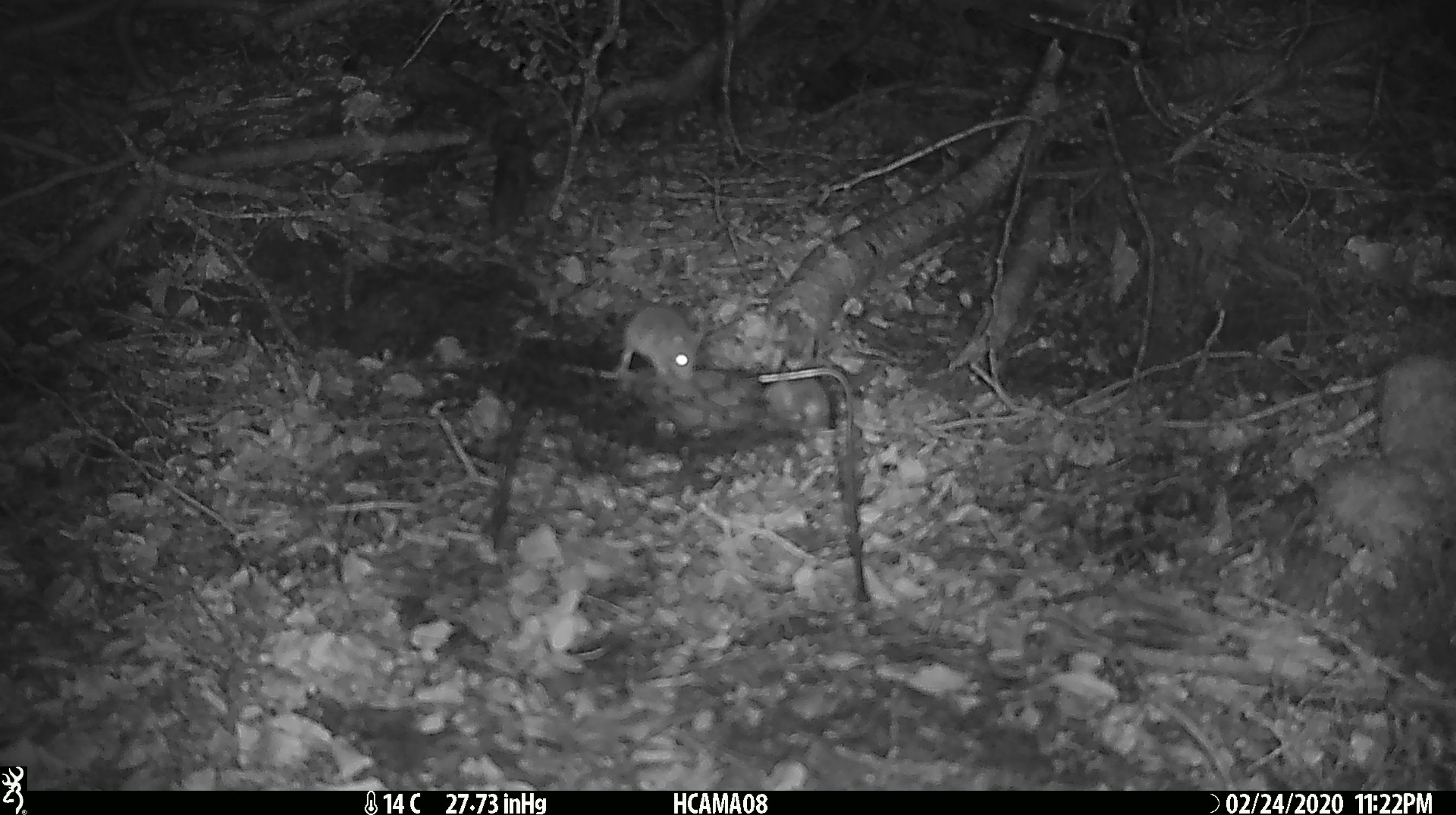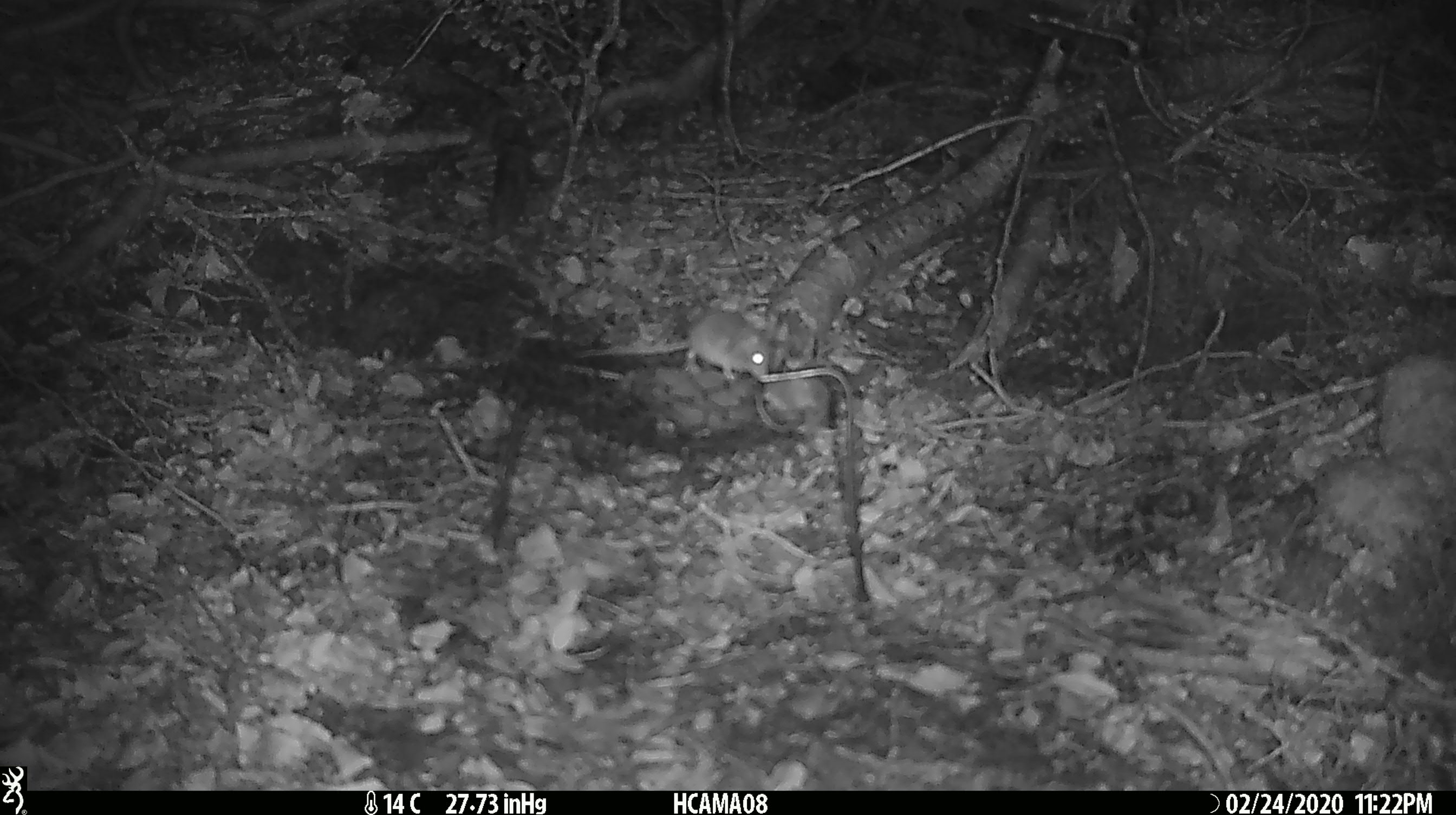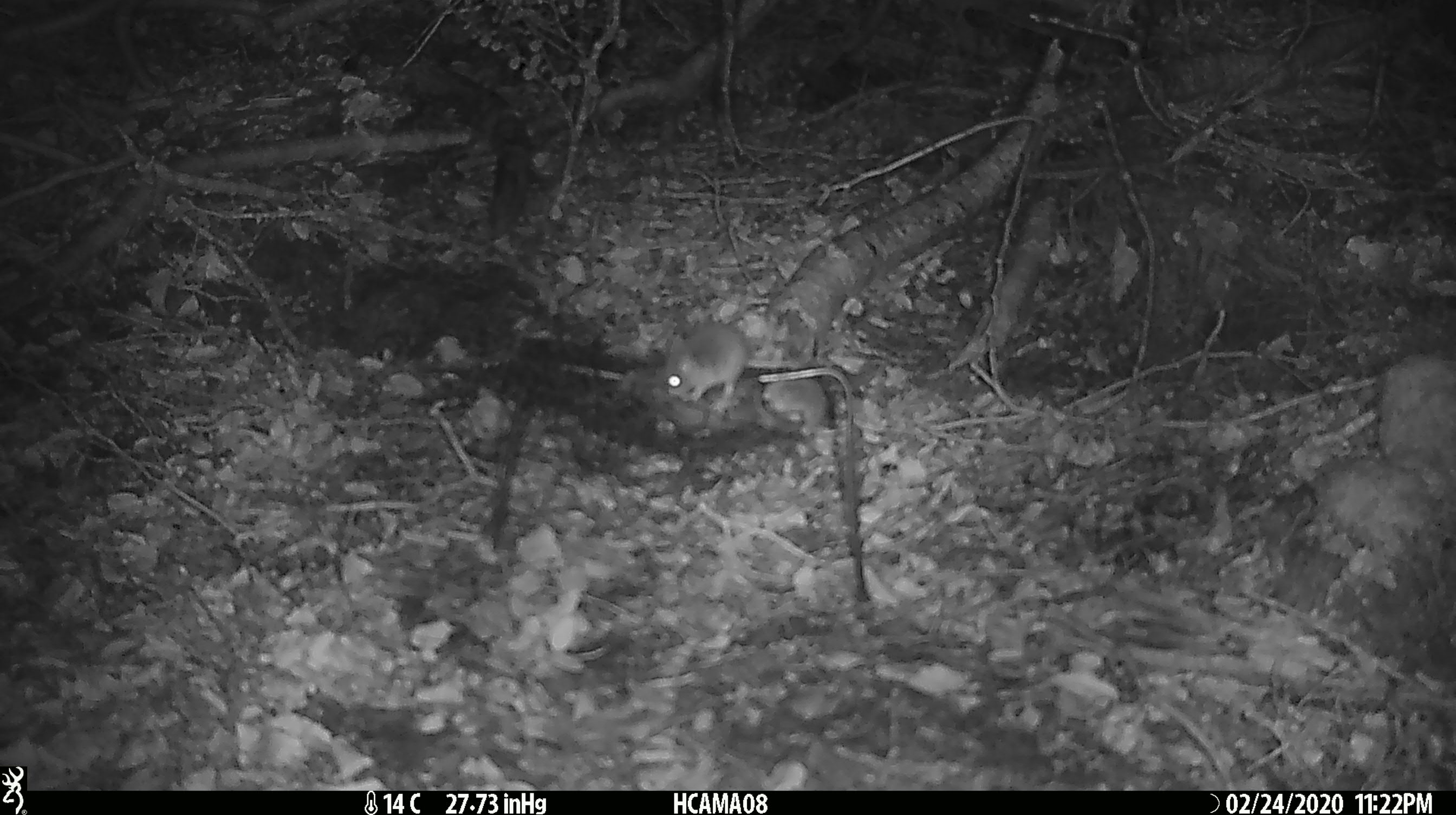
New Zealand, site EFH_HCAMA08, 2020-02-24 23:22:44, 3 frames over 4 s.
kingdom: Animalia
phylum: Chordata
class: Mammalia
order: Rodentia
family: Muridae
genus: Mus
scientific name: Mus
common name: mouse